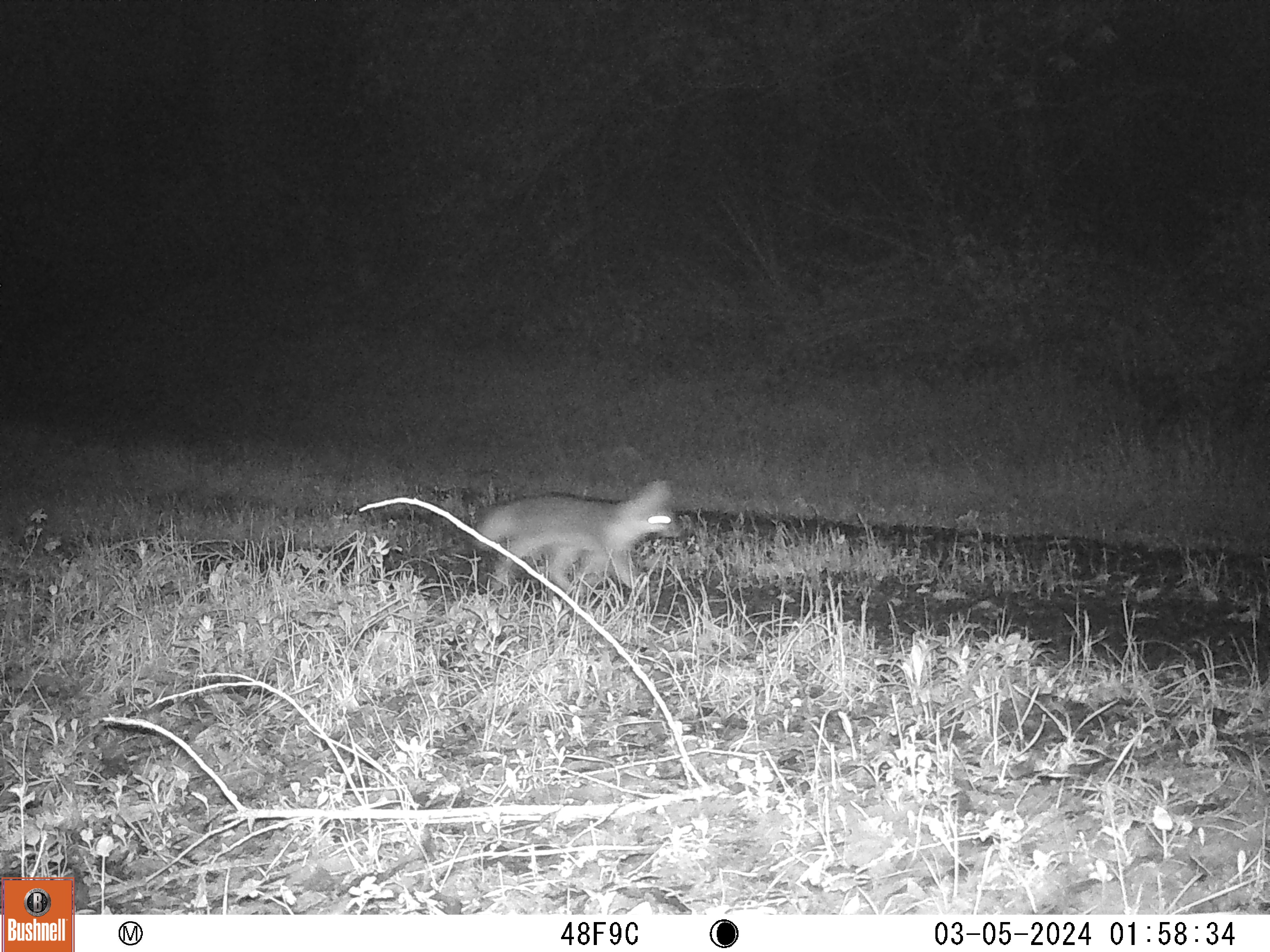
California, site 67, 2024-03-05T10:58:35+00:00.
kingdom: Animalia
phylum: Chordata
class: Mammalia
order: Carnivora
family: Canidae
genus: Urocyon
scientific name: Urocyon cinereoargenteus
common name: gray fox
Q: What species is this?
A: Gray fox (Urocyon cinereoargenteus).